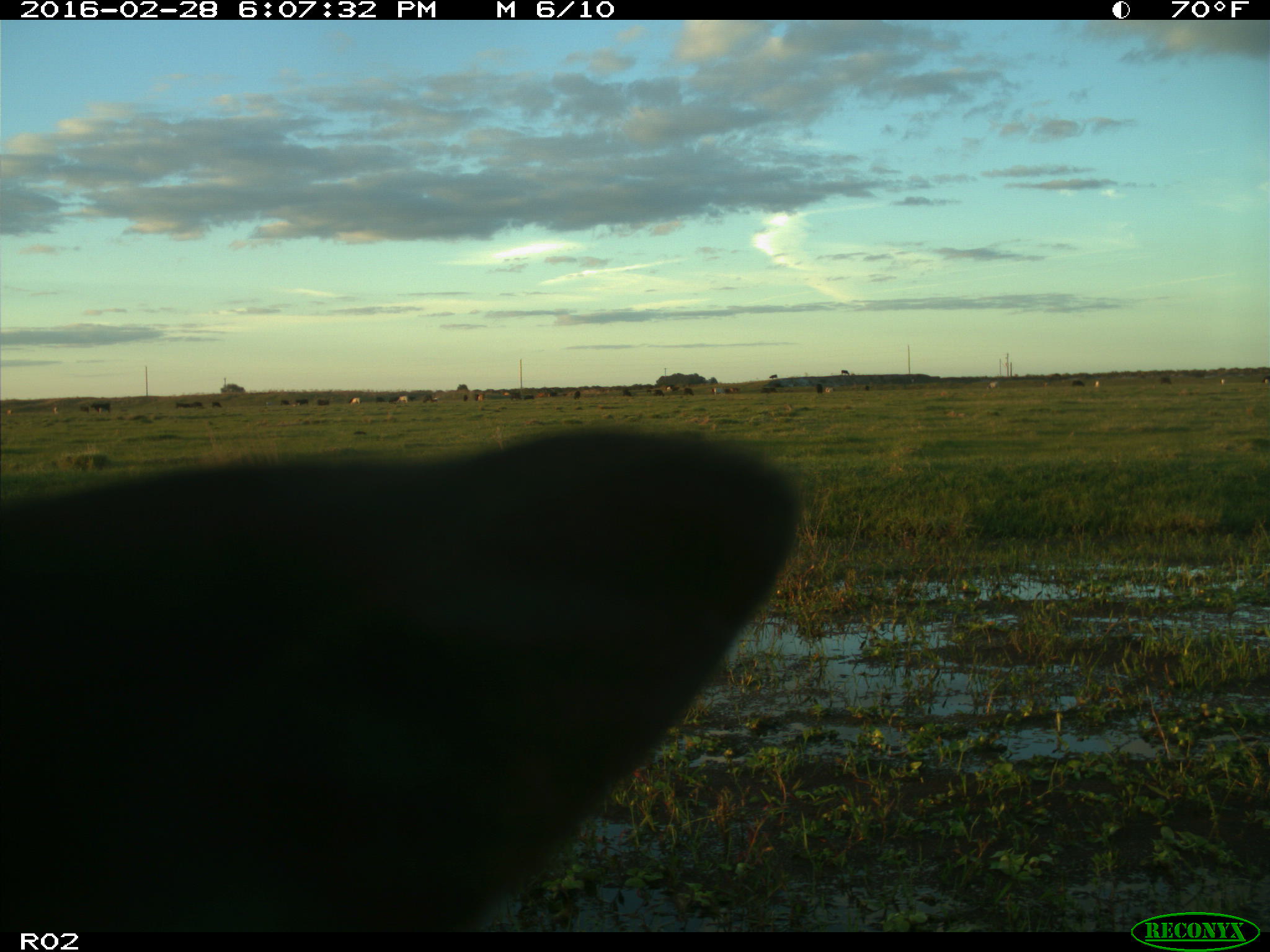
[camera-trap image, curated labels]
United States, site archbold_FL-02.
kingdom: Animalia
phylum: Chordata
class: Mammalia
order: Artiodactyla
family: Bovidae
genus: Bos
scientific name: Bos taurus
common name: domestic cow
Bos taurus (domestic cow).